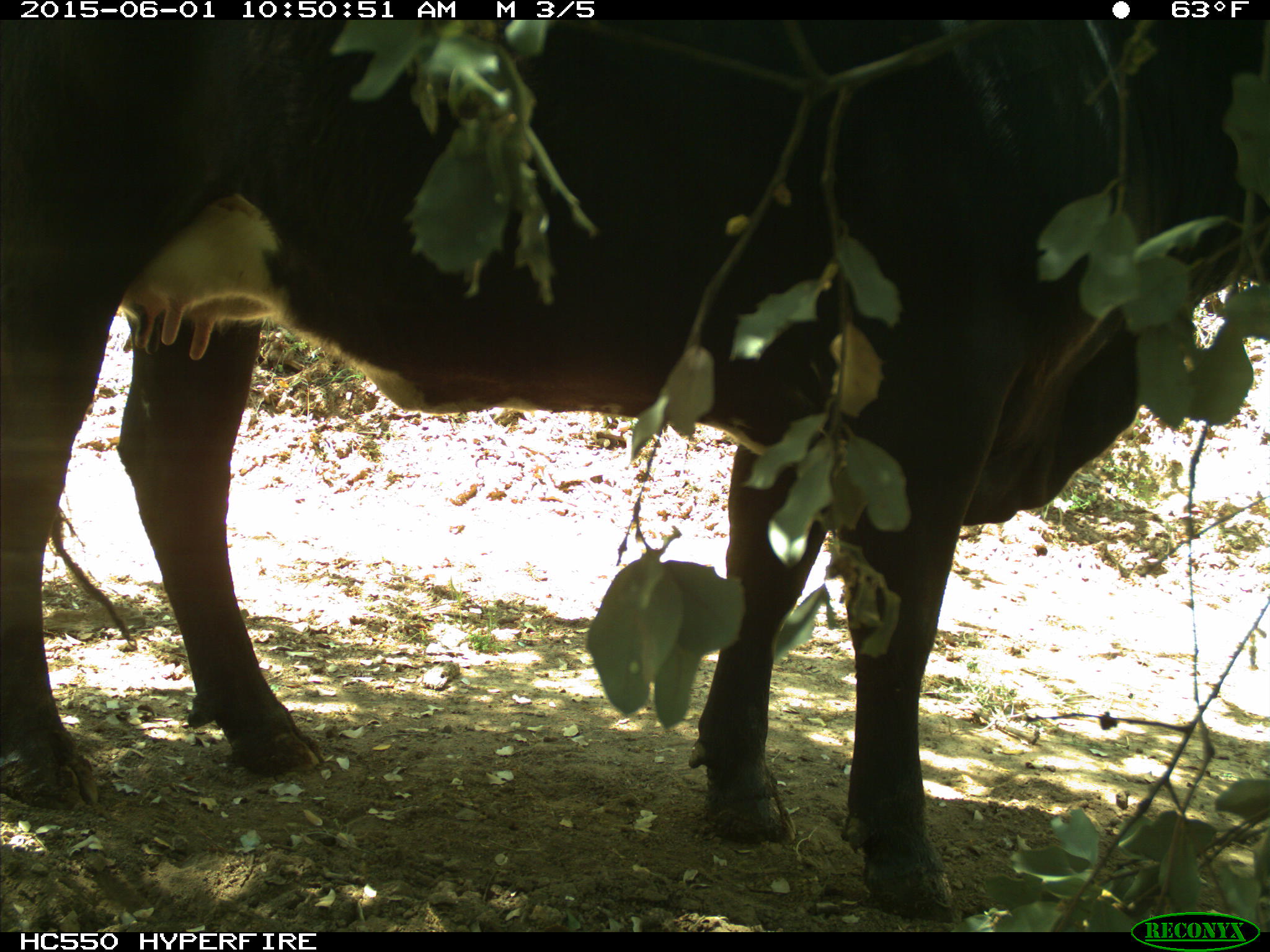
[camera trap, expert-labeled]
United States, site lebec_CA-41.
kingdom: Animalia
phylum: Chordata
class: Mammalia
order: Artiodactyla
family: Bovidae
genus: Bos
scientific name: Bos taurus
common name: domestic cow